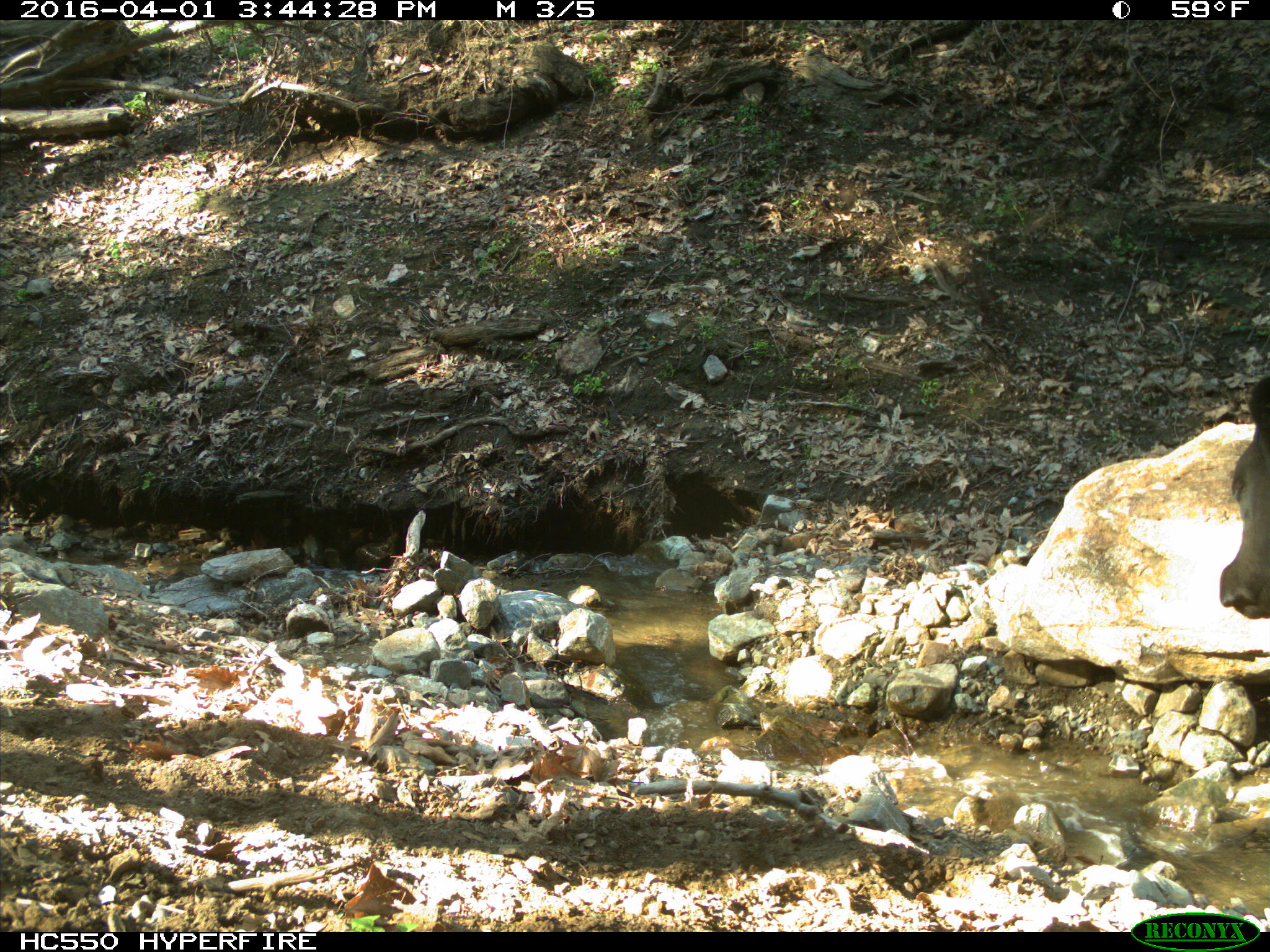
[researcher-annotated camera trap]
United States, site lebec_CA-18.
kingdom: Animalia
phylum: Chordata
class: Mammalia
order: Artiodactyla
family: Bovidae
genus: Bos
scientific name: Bos taurus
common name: domestic cow